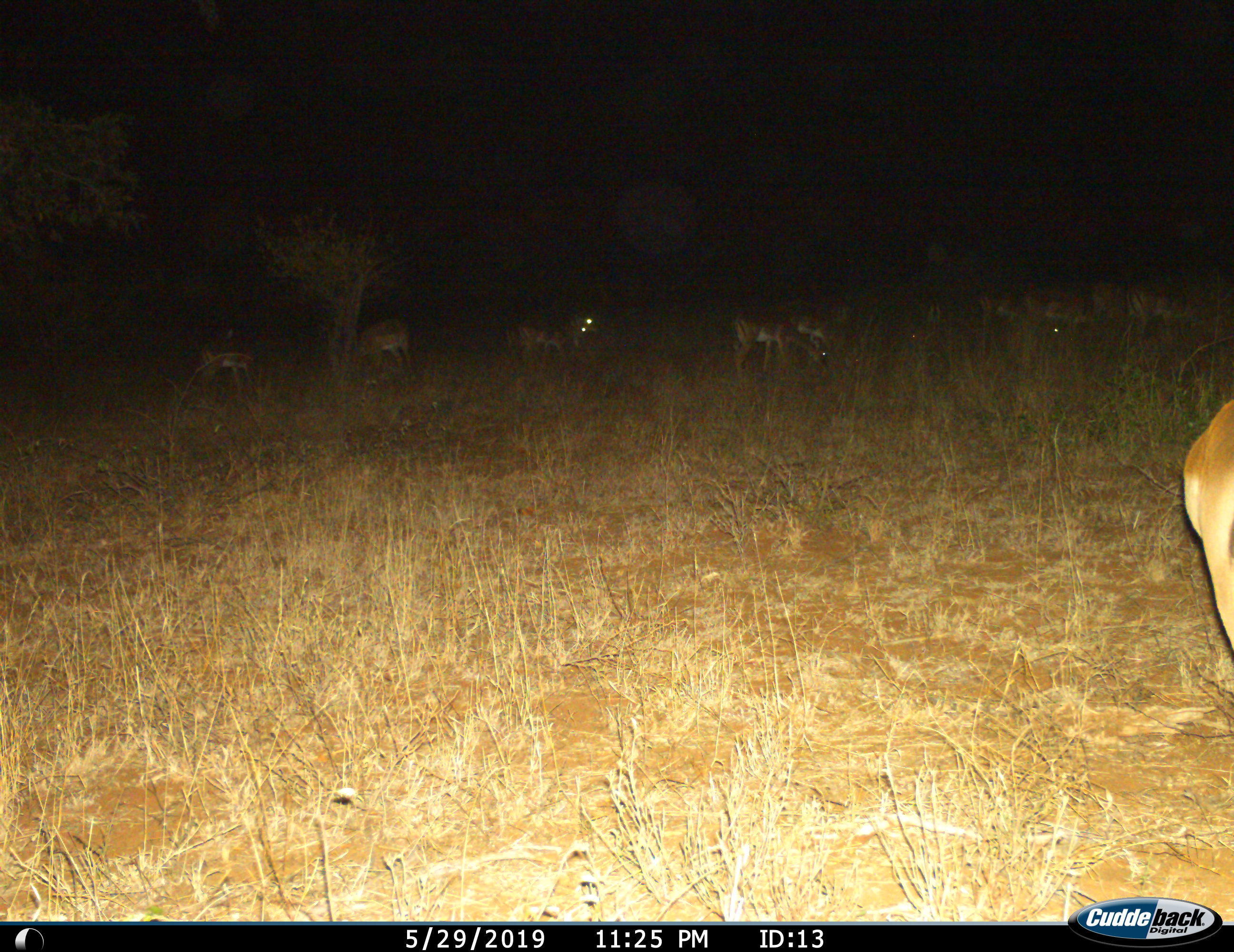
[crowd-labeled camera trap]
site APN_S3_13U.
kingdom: Animalia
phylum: Chordata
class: Mammalia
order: Artiodactyla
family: Bovidae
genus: Aepyceros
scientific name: Aepyceros melampus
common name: impala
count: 8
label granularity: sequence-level